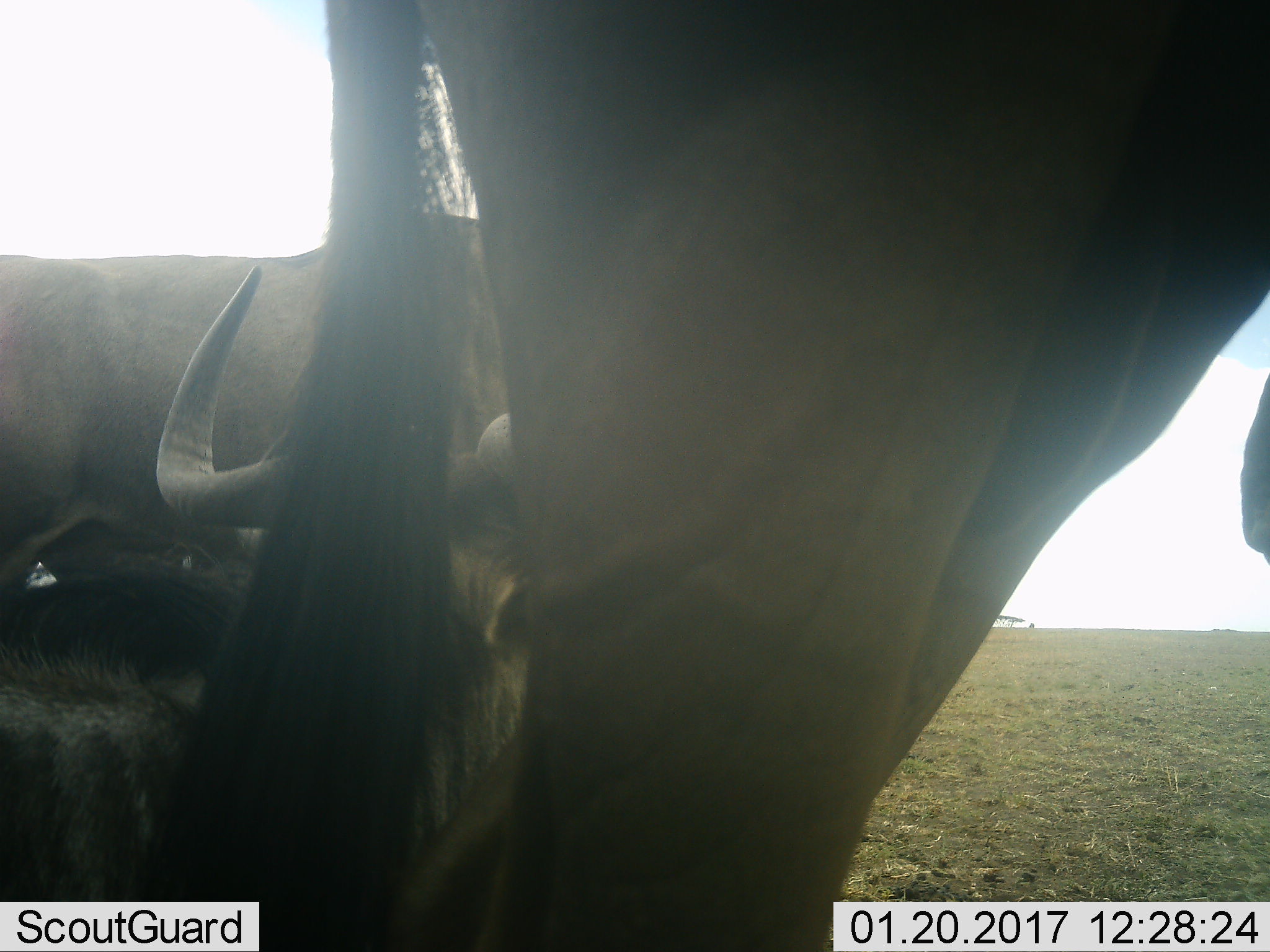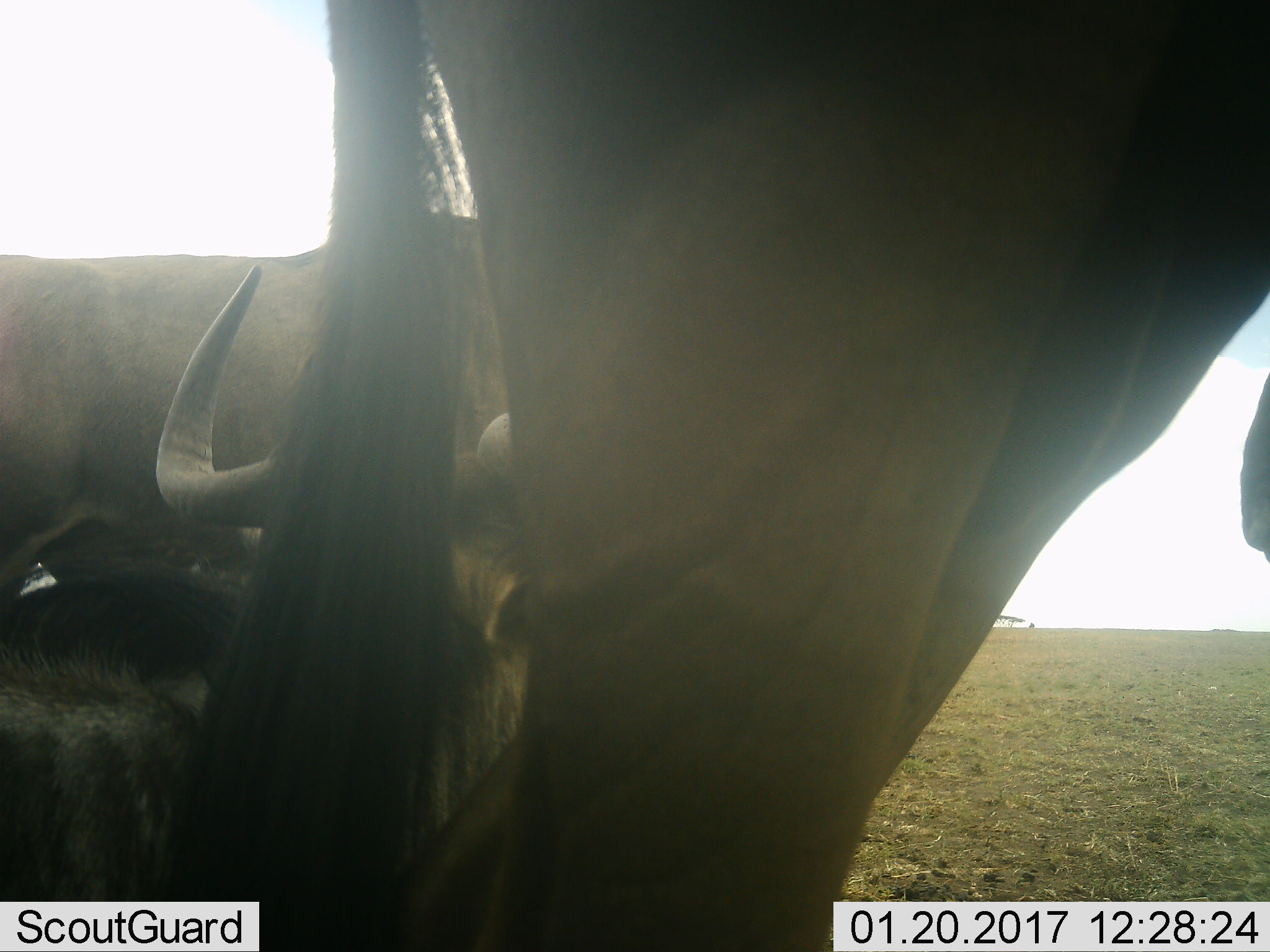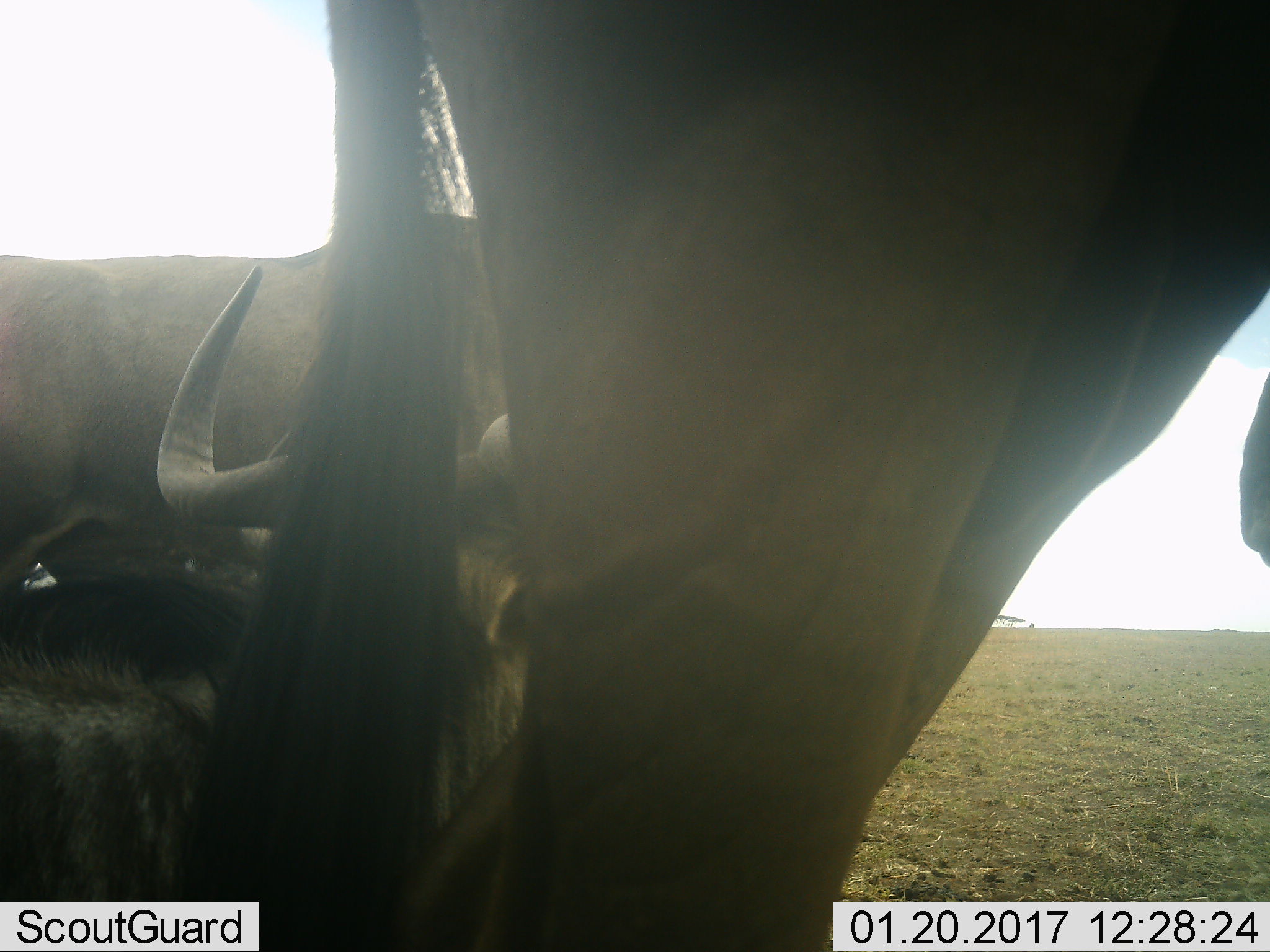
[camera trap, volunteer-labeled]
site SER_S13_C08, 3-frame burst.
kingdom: Animalia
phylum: Chordata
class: Mammalia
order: Artiodactyla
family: Bovidae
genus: Connochaetes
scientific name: Connochaetes taurinus taurinus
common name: blue wildebeest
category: wildebeestblue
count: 3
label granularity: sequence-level